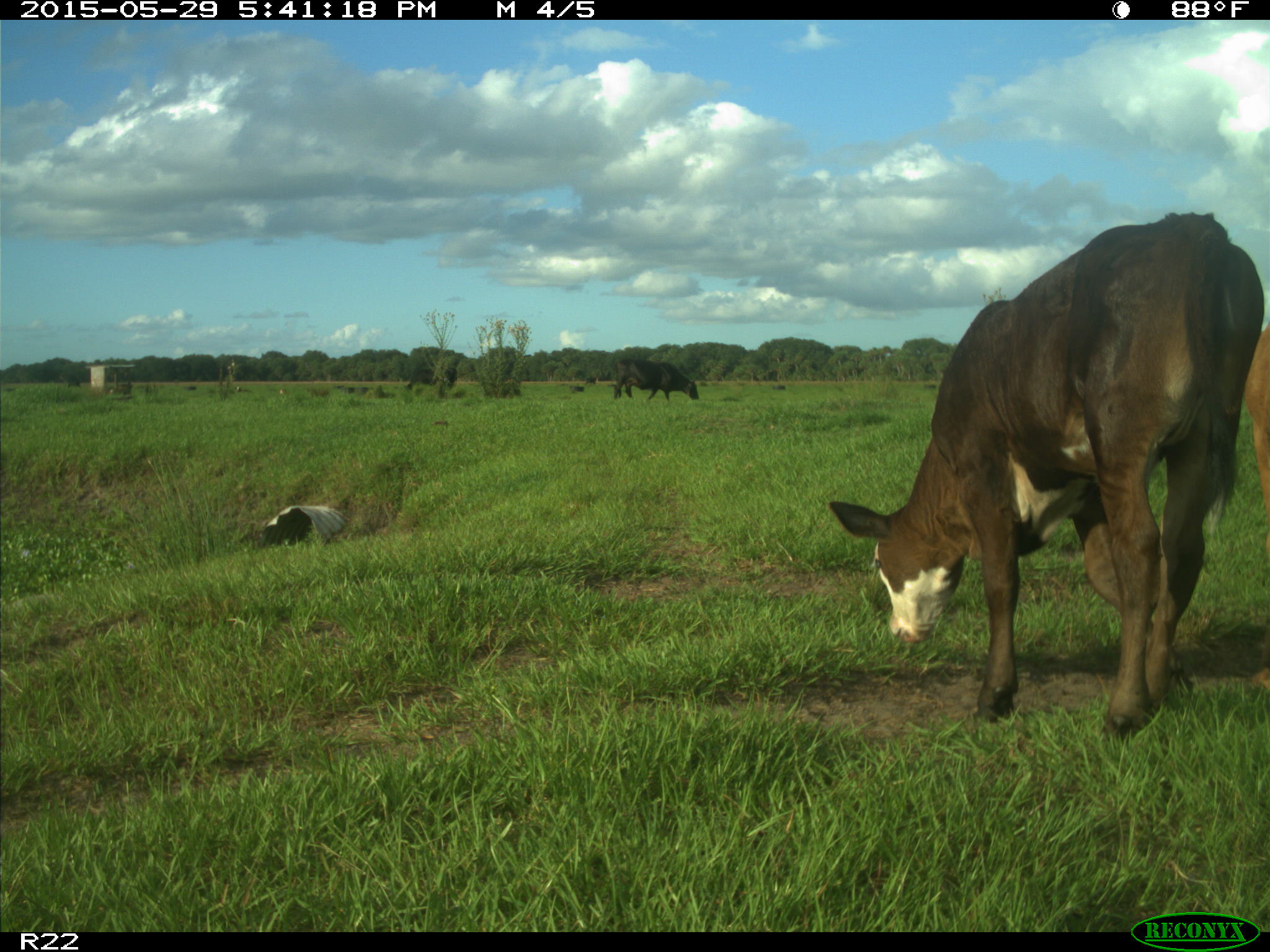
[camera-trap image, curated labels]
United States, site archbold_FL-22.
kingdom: Animalia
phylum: Chordata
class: Mammalia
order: Artiodactyla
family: Bovidae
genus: Bos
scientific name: Bos taurus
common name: domestic cow